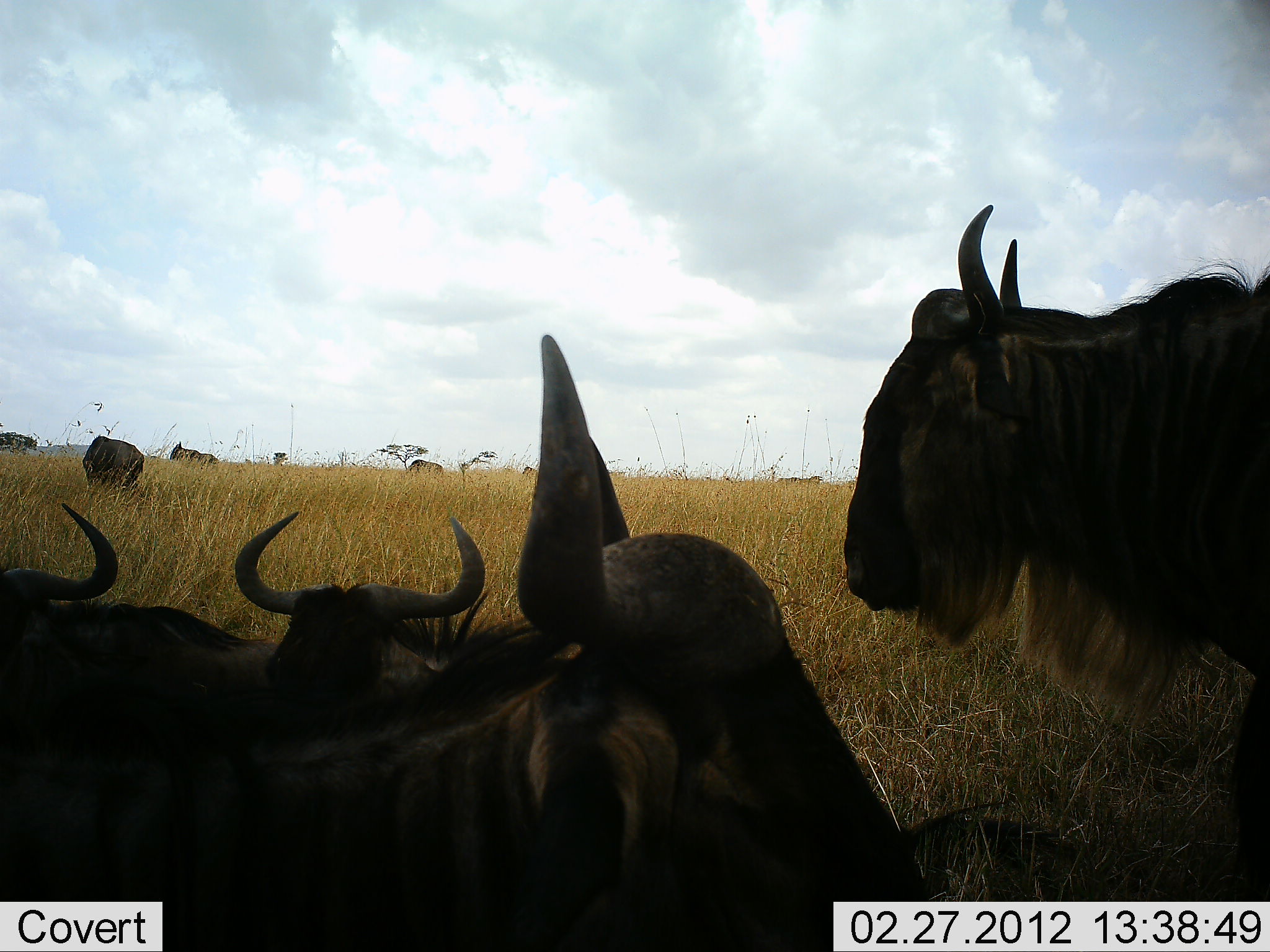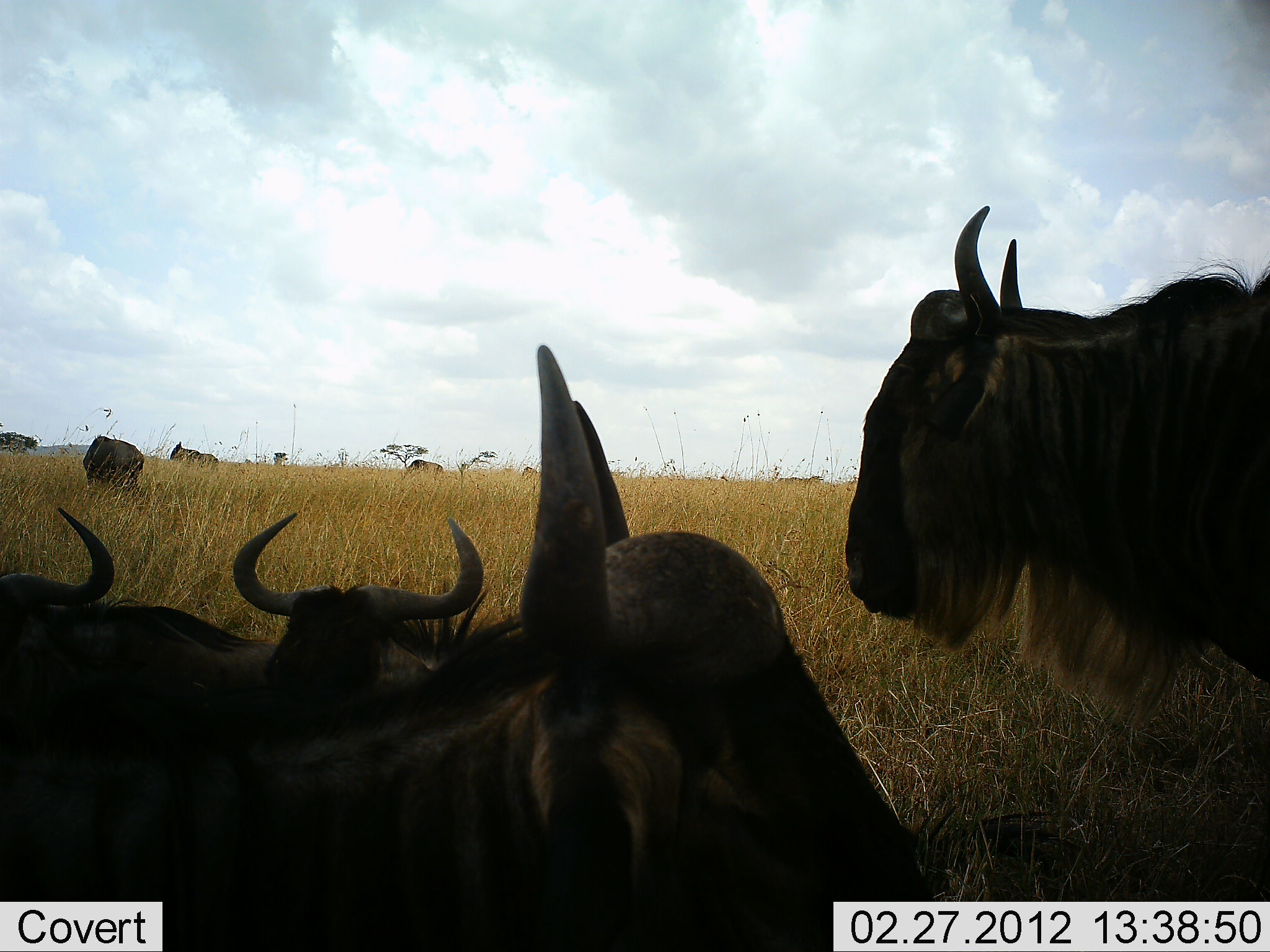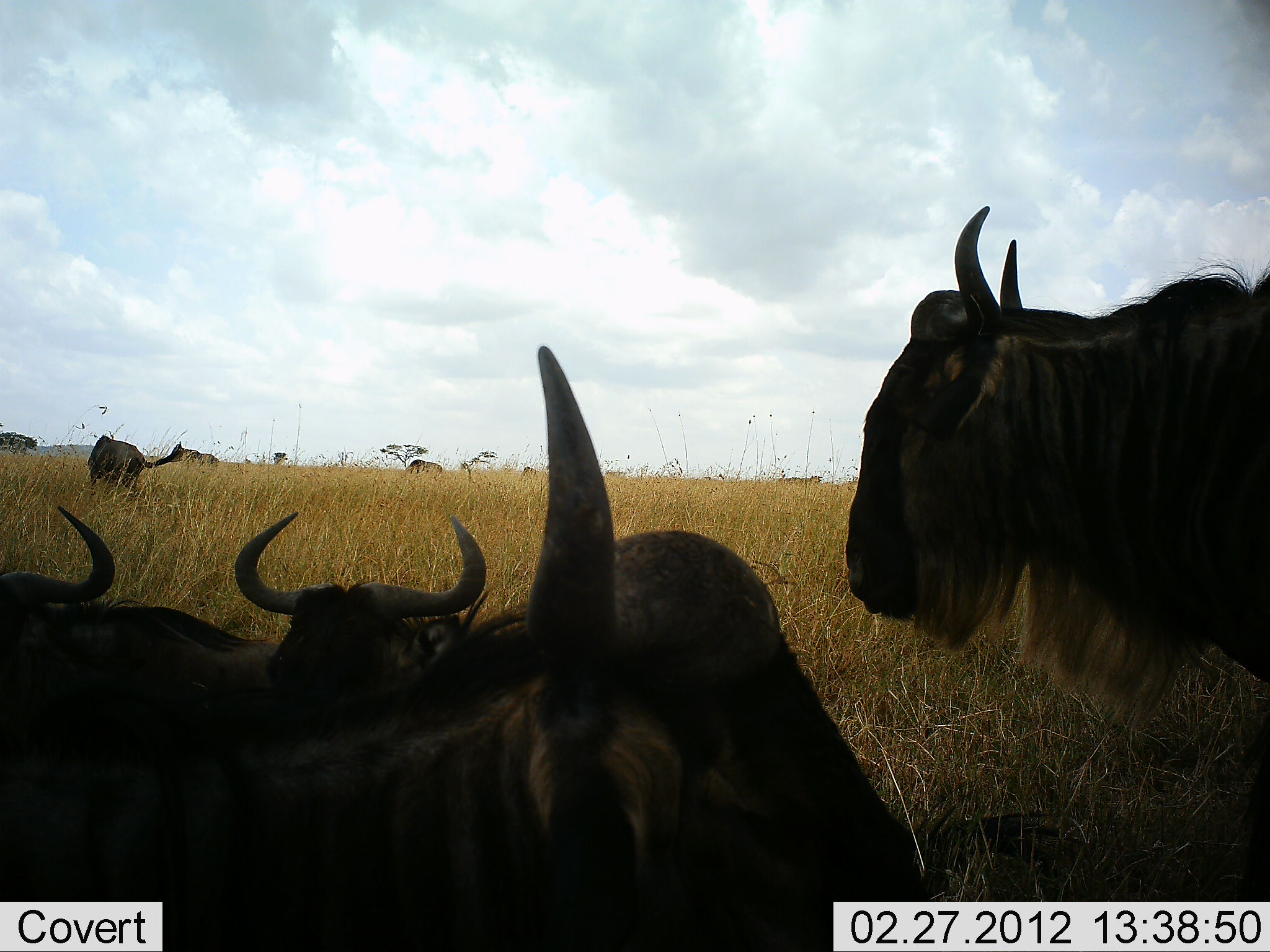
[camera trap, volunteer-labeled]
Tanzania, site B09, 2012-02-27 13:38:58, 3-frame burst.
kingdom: Animalia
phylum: Chordata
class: Mammalia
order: Artiodactyla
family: Bovidae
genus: Connochaetes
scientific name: Connochaetes taurinus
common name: blue wildebeest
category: wildebeest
Wildebeest (blue wildebeest) (Connochaetes taurinus), count 7. Behavior (volunteer vote fractions): standing 56%, resting 81%, moving 0%, interacting 3%. Young present (vote fraction): 0%. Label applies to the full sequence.